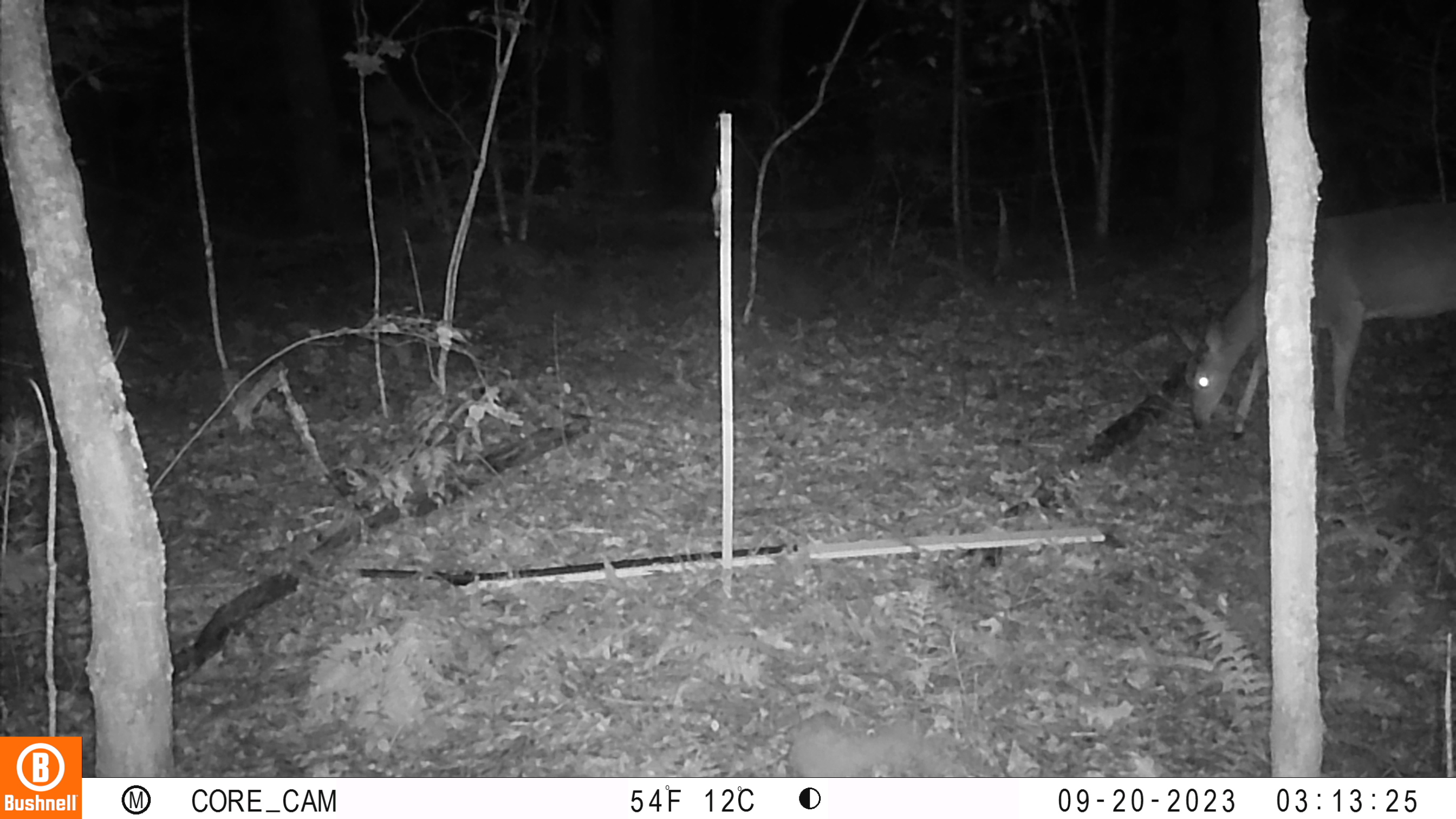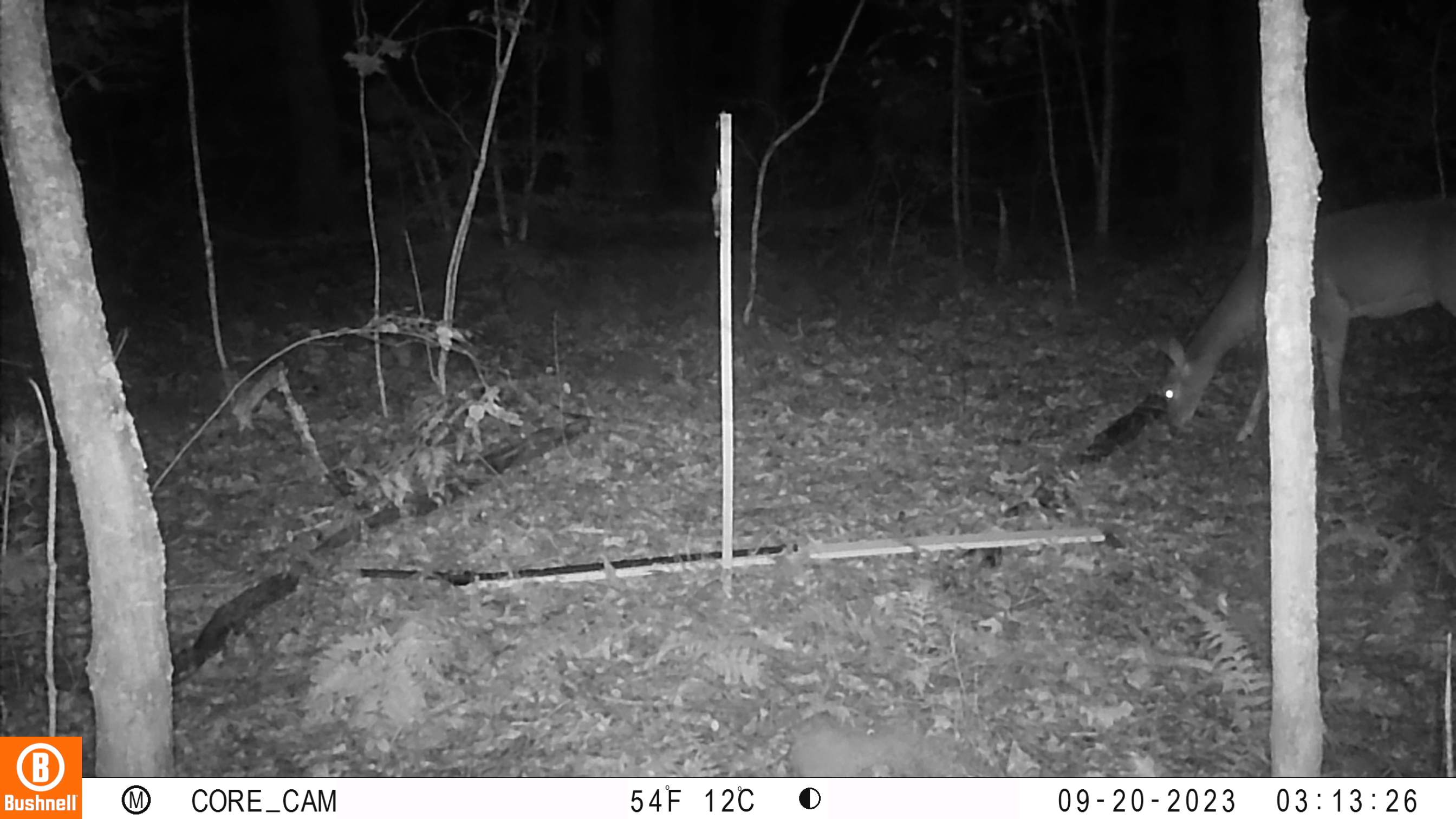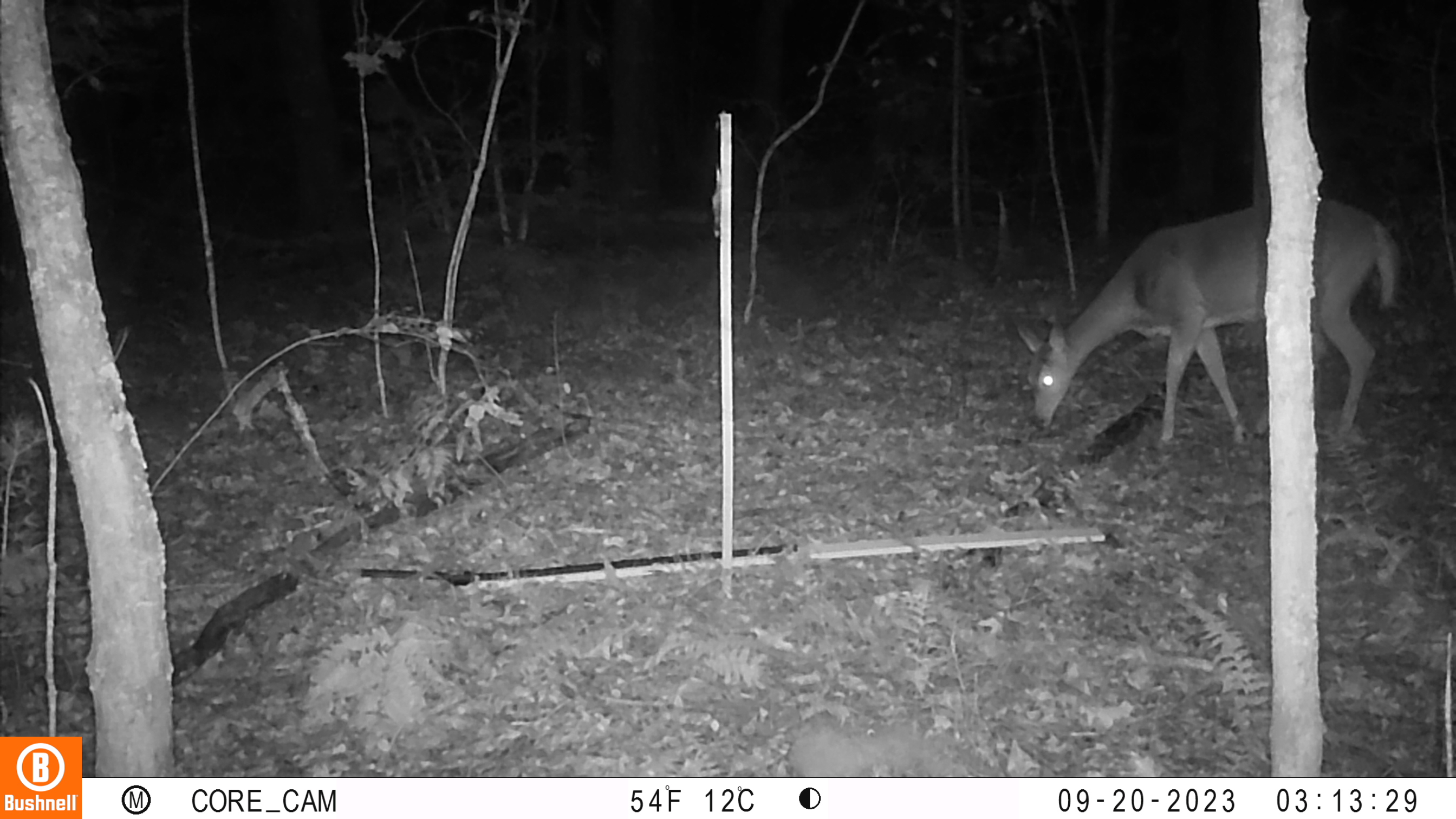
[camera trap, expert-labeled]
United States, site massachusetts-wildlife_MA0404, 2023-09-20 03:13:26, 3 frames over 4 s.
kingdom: Animalia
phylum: Chordata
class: Mammalia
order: Artiodactyla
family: Cervidae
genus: Odocoileus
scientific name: Odocoileus virginianus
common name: white-tailed deer